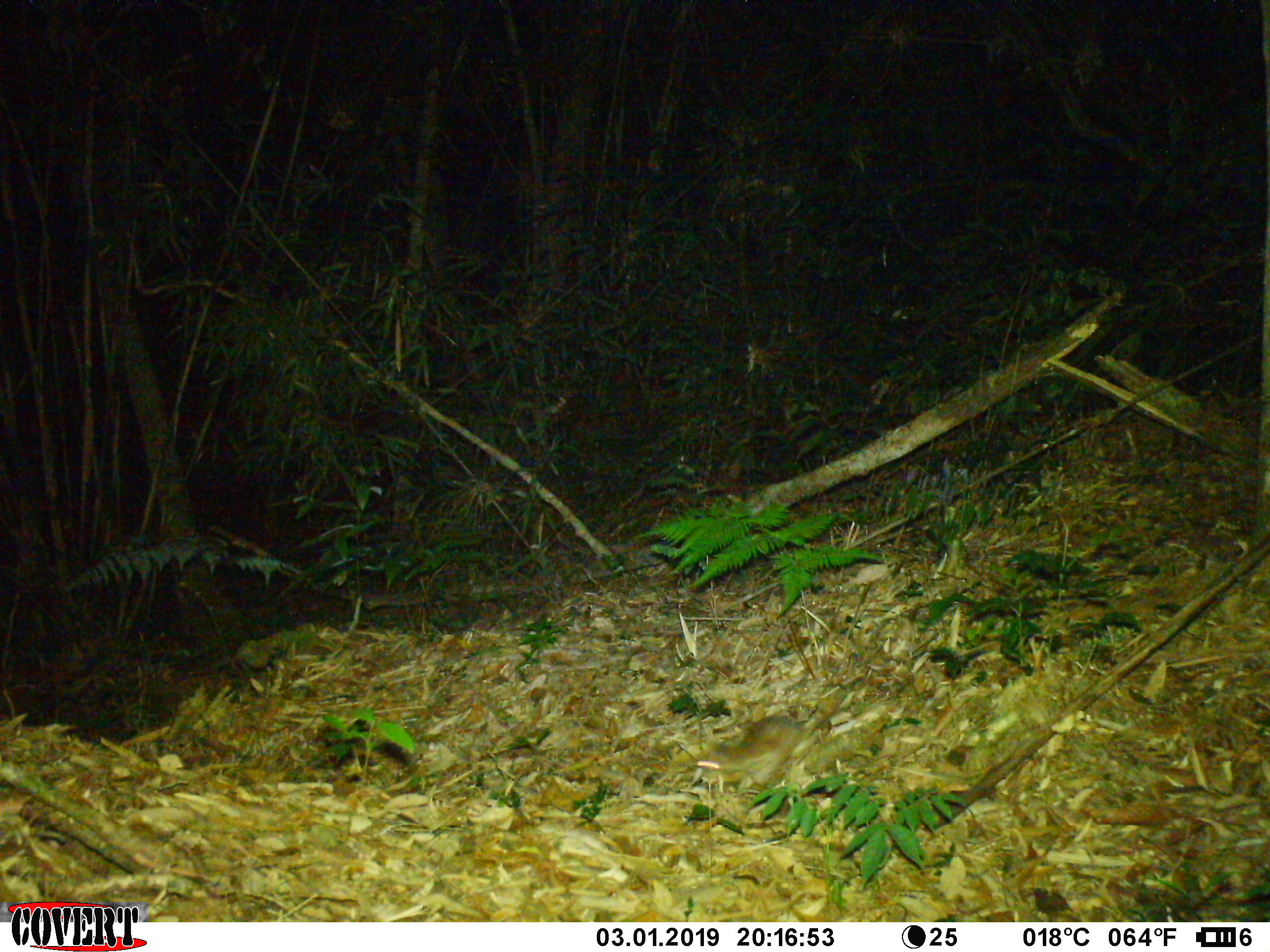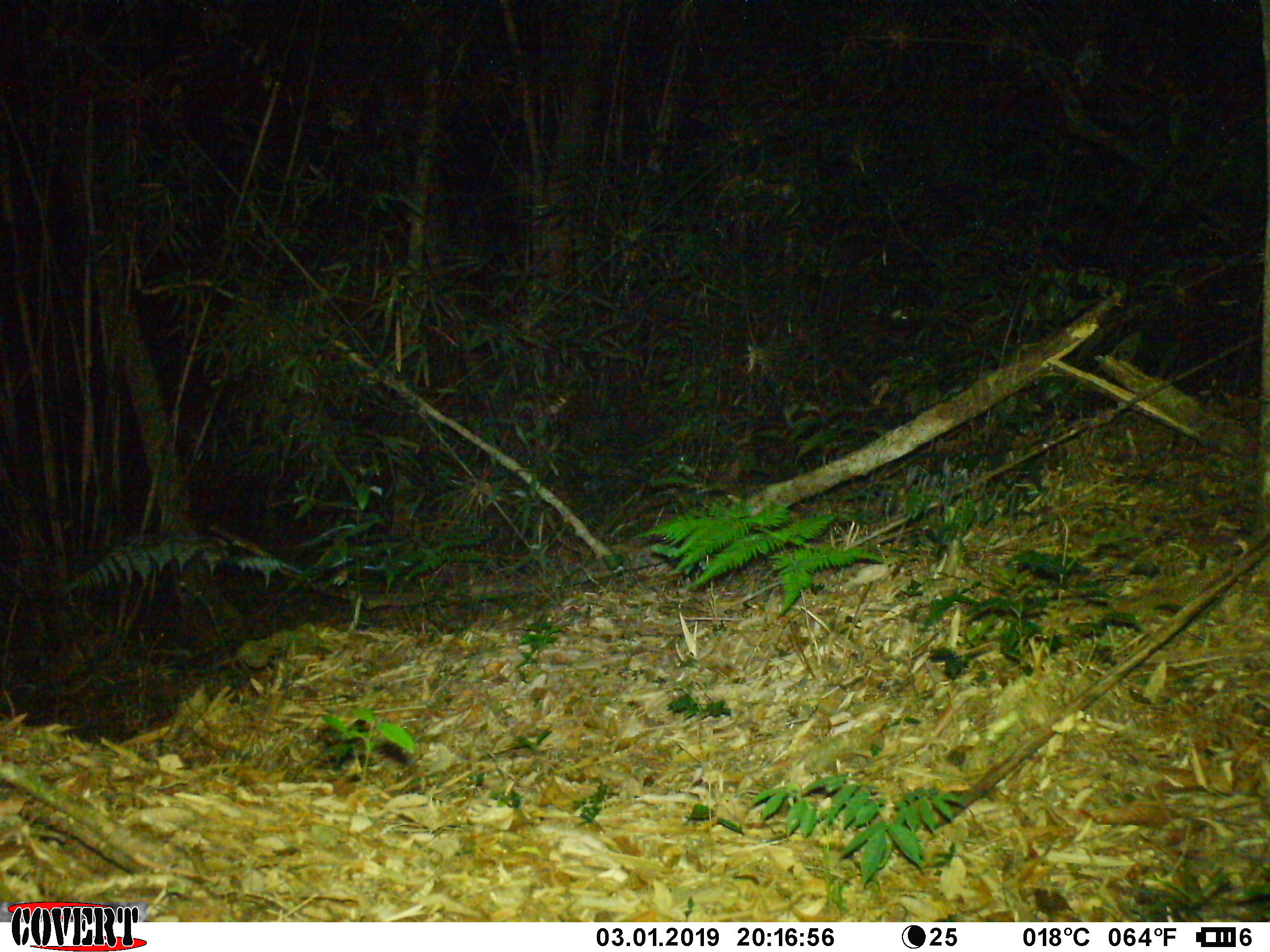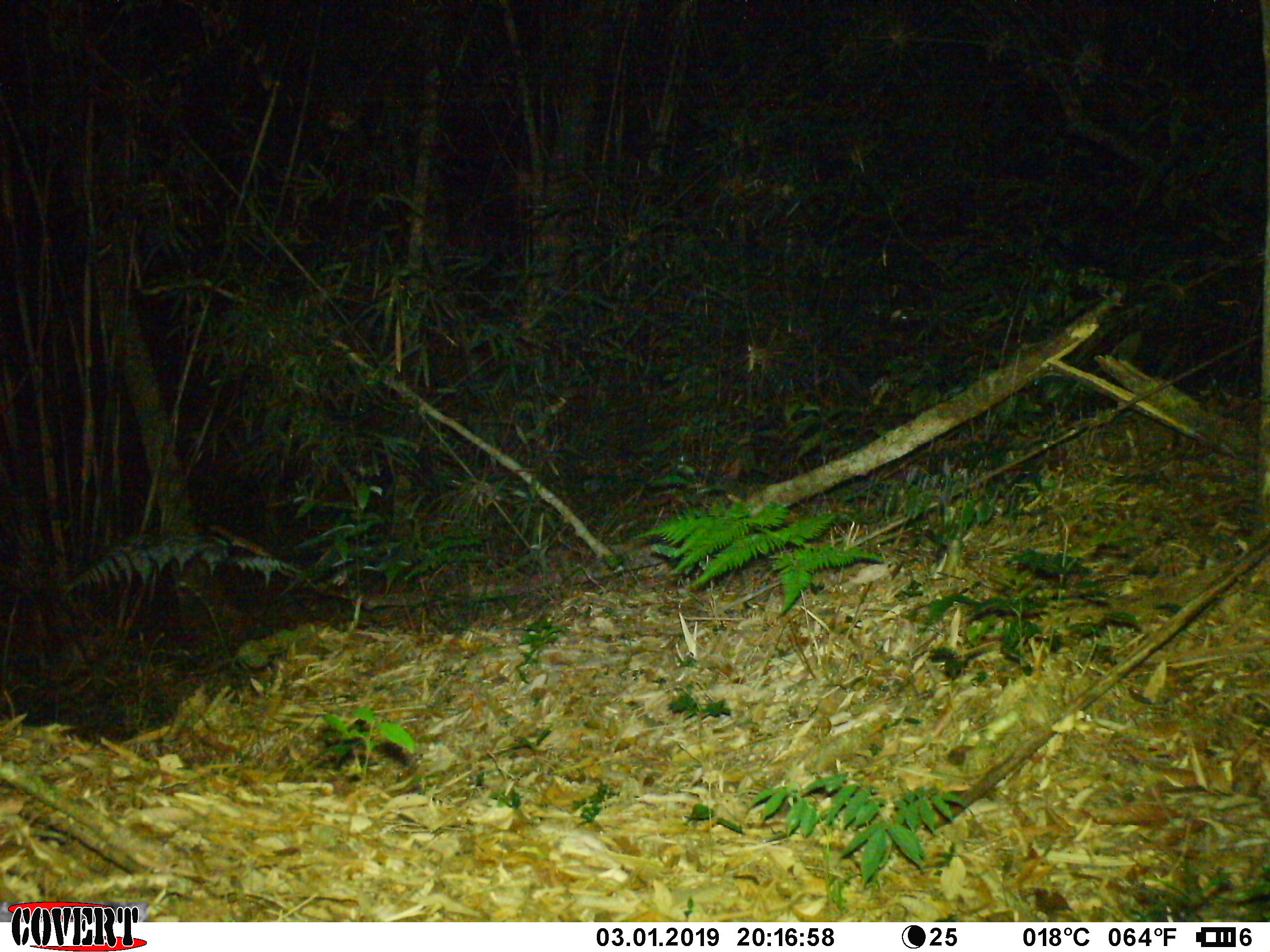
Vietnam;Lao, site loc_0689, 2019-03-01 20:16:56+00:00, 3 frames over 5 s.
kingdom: Animalia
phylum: Chordata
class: Mammalia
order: Rodentia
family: Muridae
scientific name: Muridae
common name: old-world mice and rats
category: unidentified murid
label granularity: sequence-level